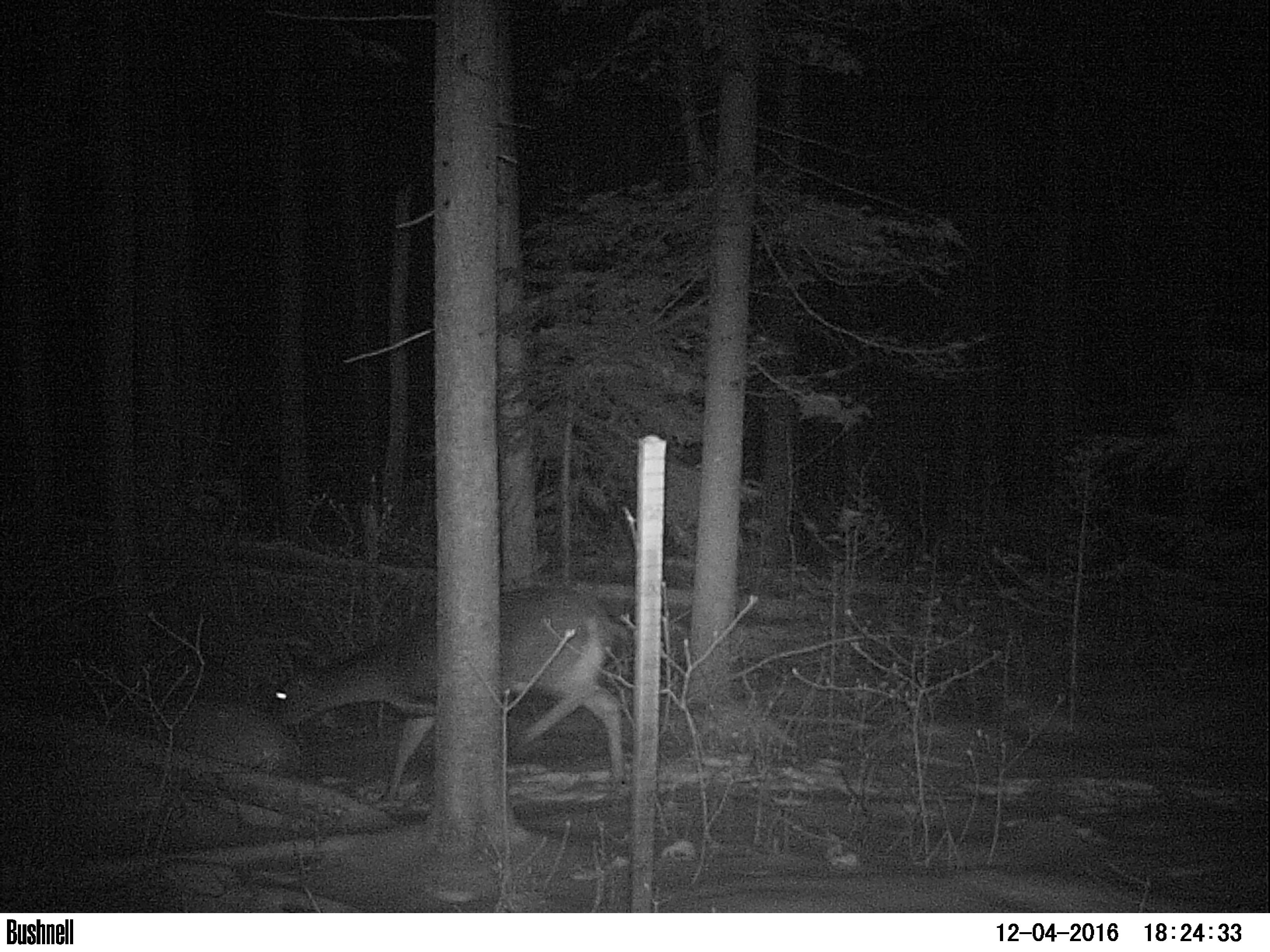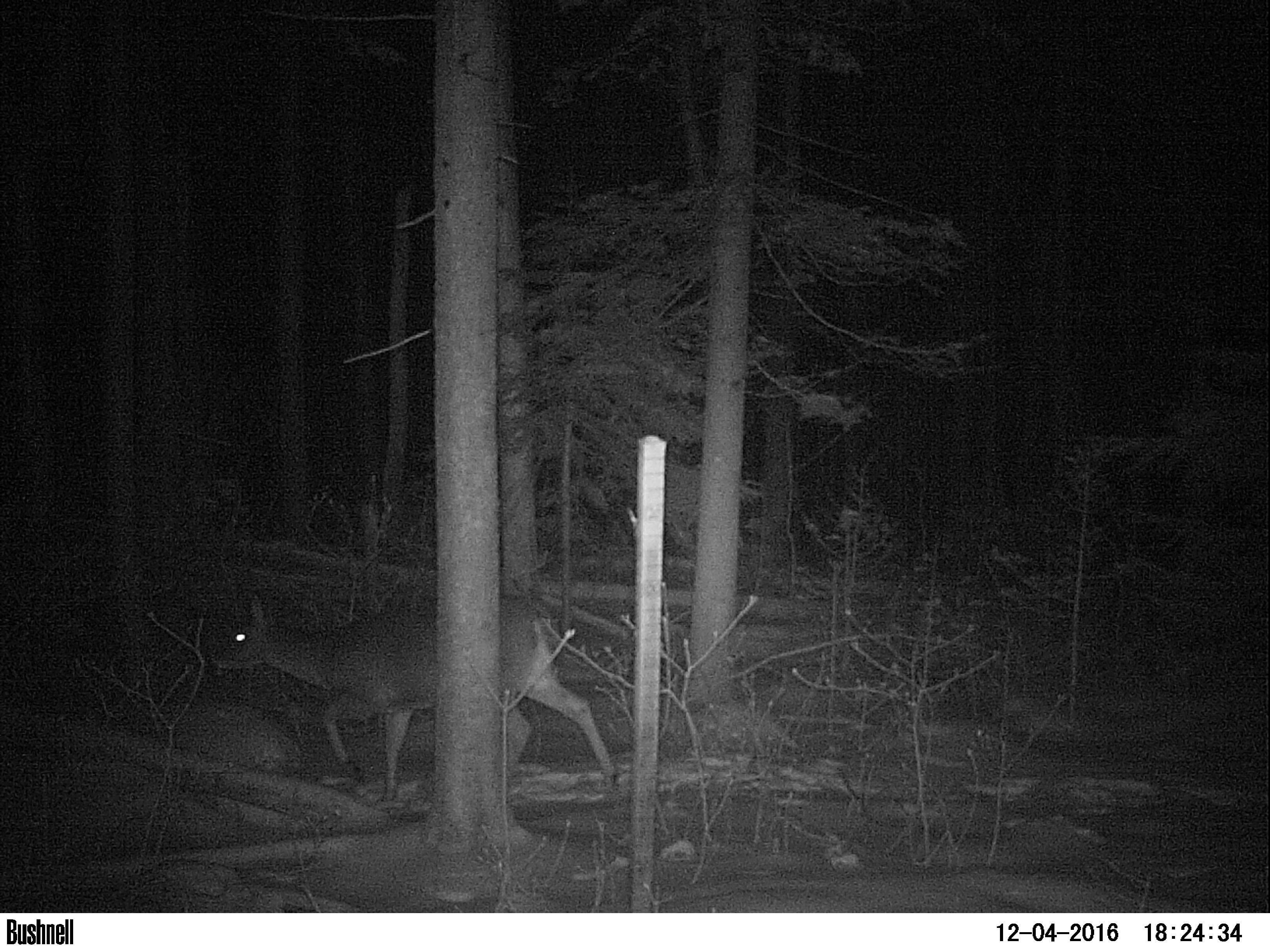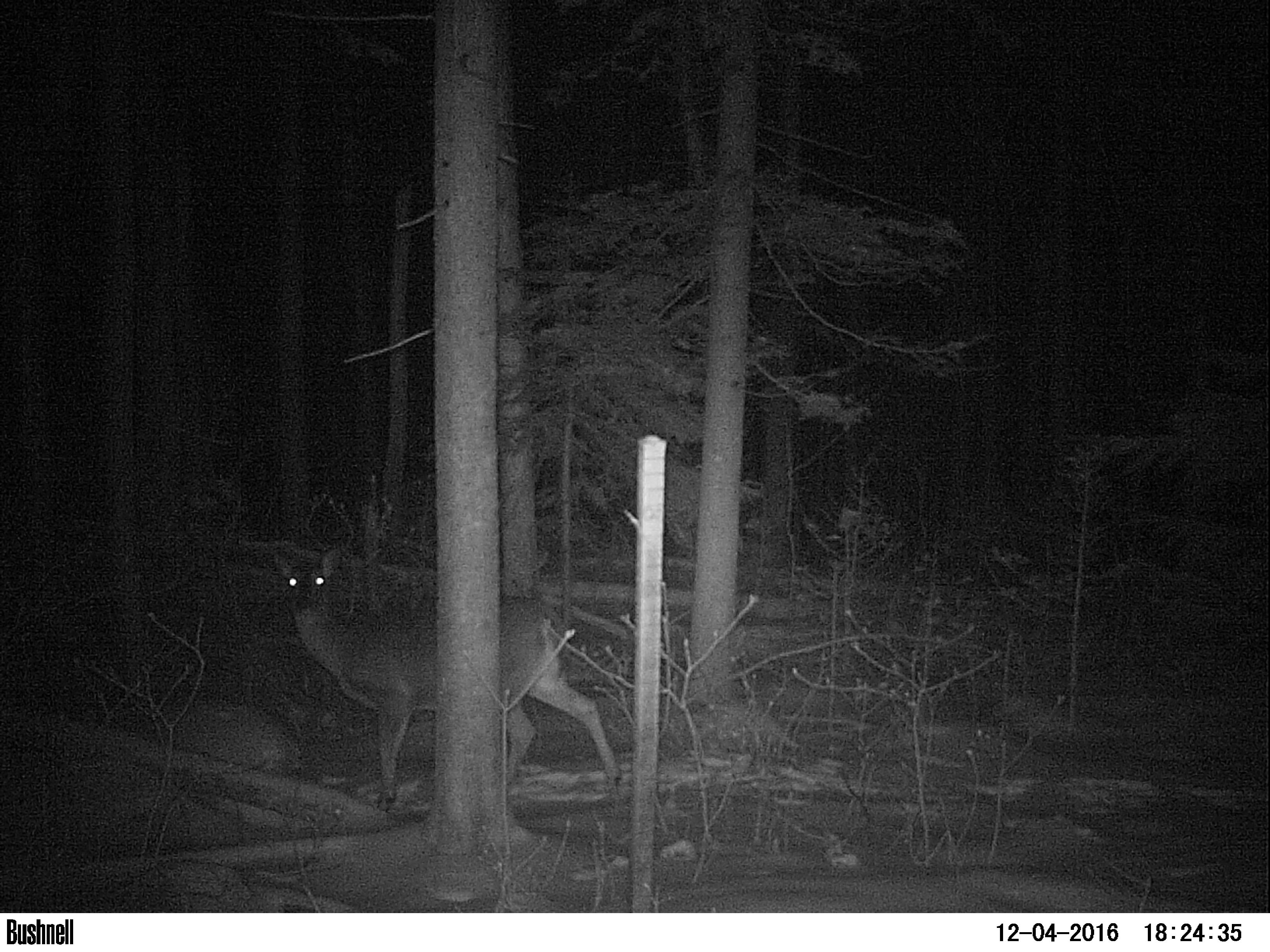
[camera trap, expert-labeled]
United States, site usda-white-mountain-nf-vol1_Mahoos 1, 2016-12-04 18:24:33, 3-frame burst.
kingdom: Animalia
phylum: Chordata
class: Mammalia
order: Artiodactyla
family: Cervidae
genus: Odocoileus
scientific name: Odocoileus virginianus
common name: white-tailed deer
White-tailed deer (Odocoileus virginianus).